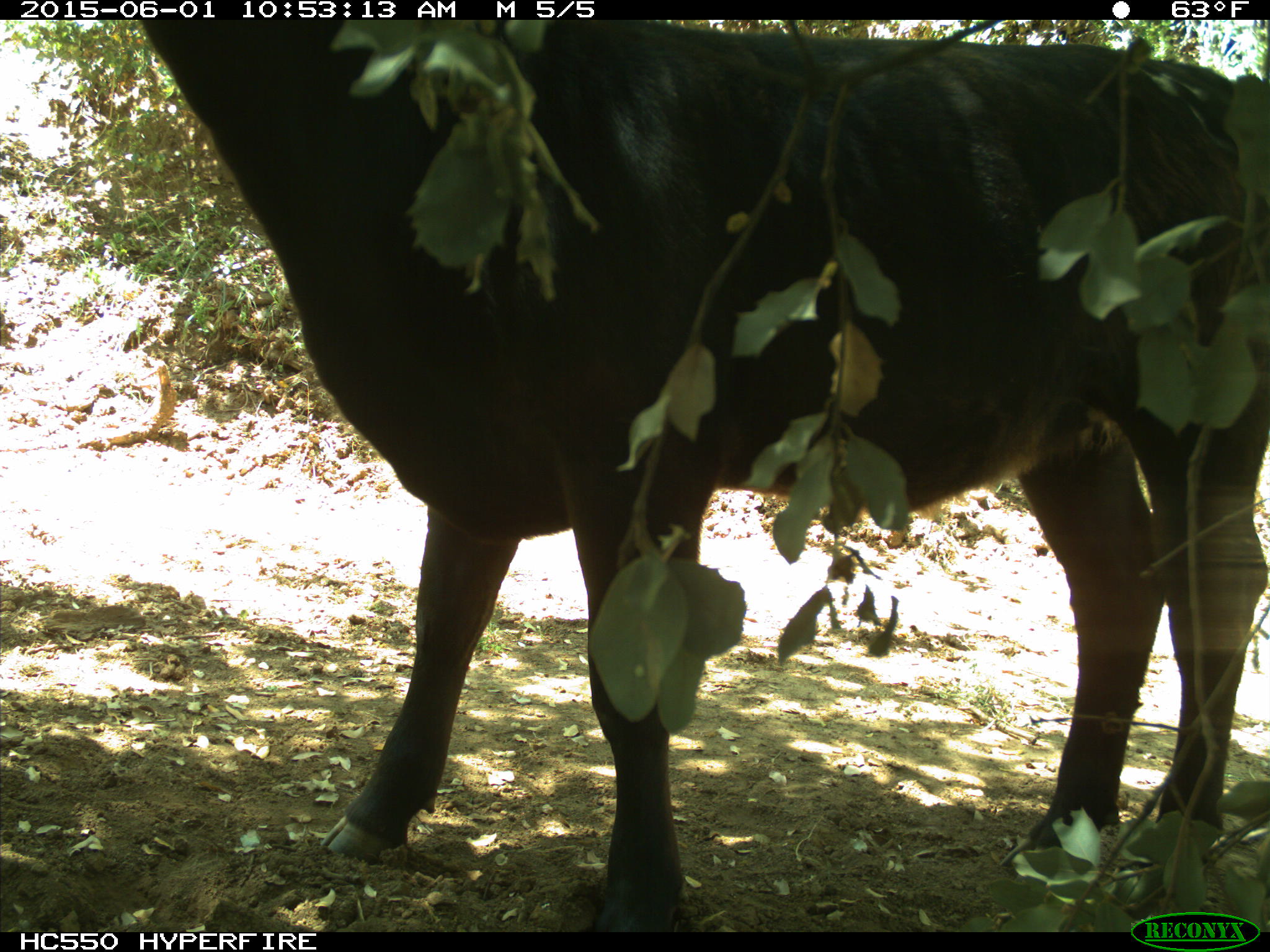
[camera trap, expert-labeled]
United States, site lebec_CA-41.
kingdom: Animalia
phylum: Chordata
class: Mammalia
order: Artiodactyla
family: Bovidae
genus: Bos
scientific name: Bos taurus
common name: domestic cow